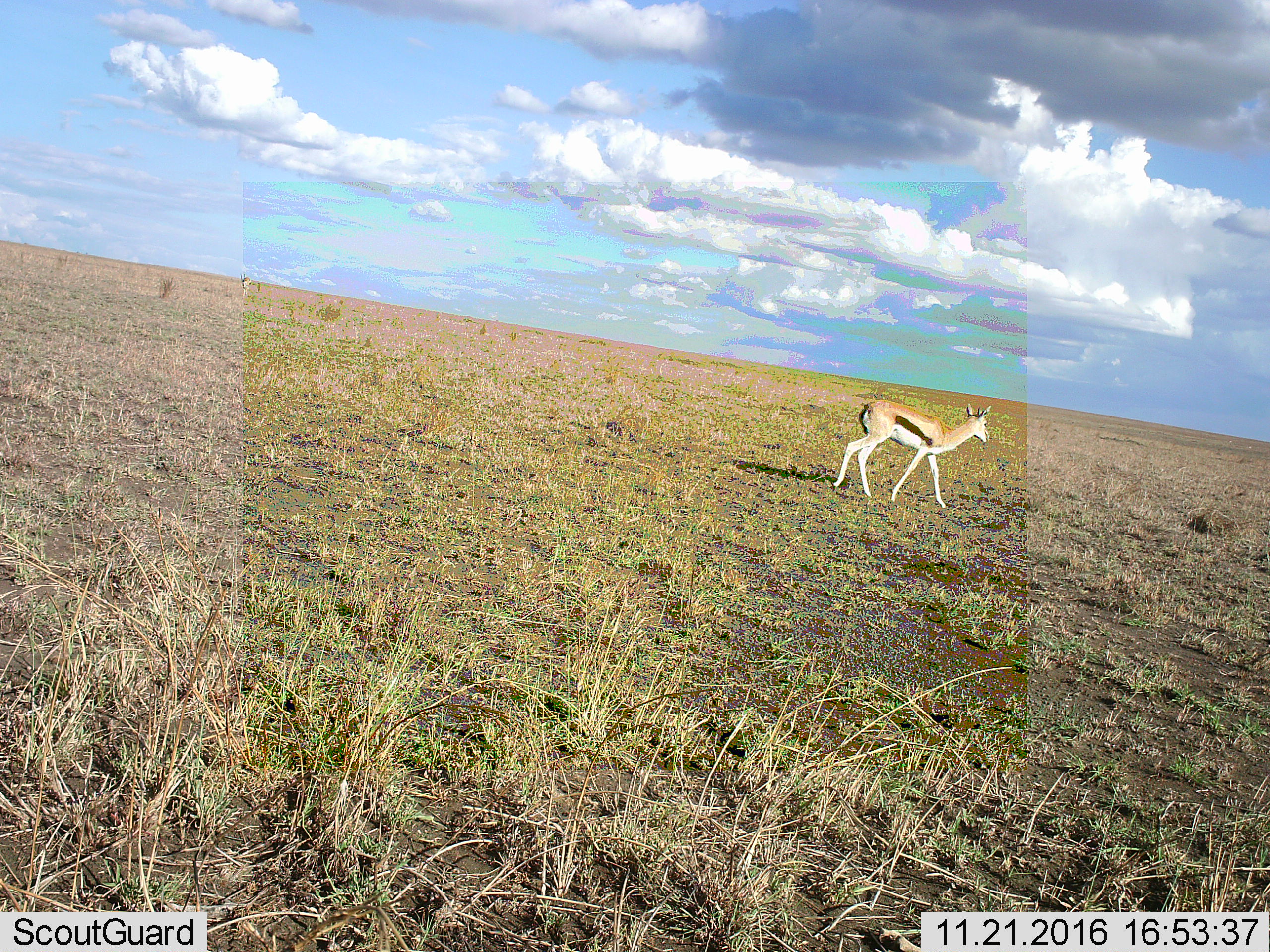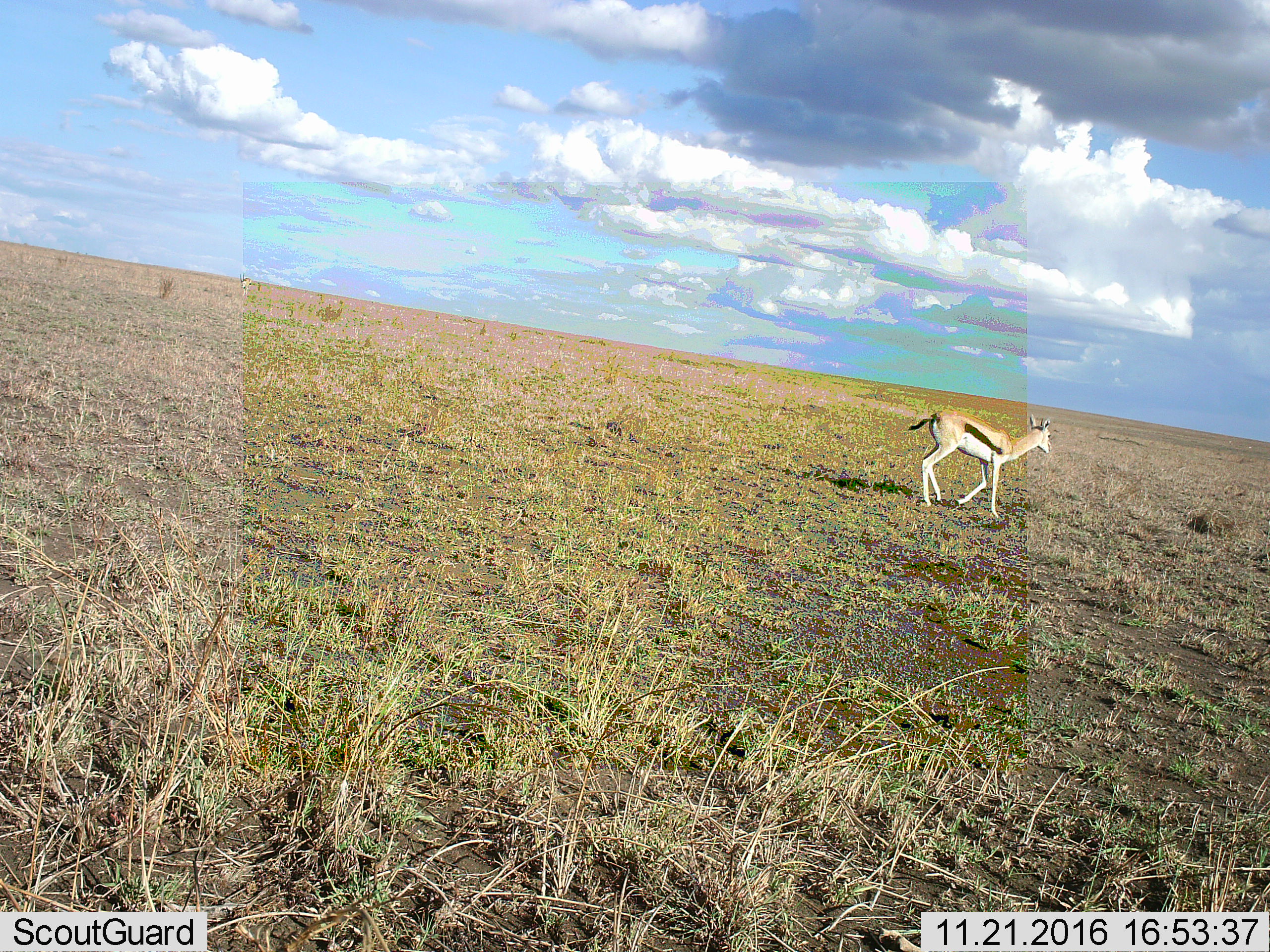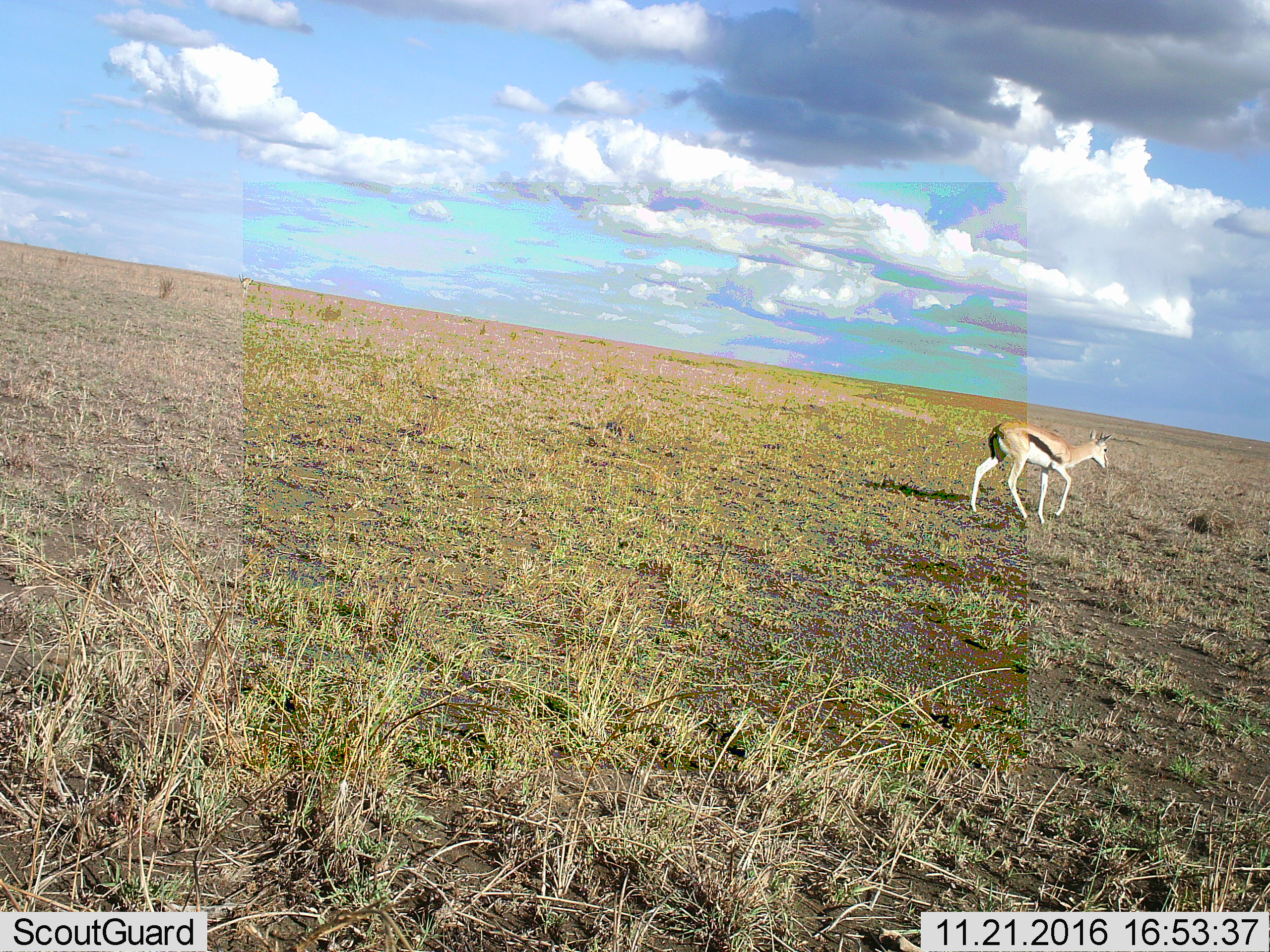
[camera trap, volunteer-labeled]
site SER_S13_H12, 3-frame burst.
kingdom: Animalia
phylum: Chordata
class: Mammalia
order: Artiodactyla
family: Bovidae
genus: Eudorcas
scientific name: Eudorcas thomsonii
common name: thomson's gazelle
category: gazellethomsons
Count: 2.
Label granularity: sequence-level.